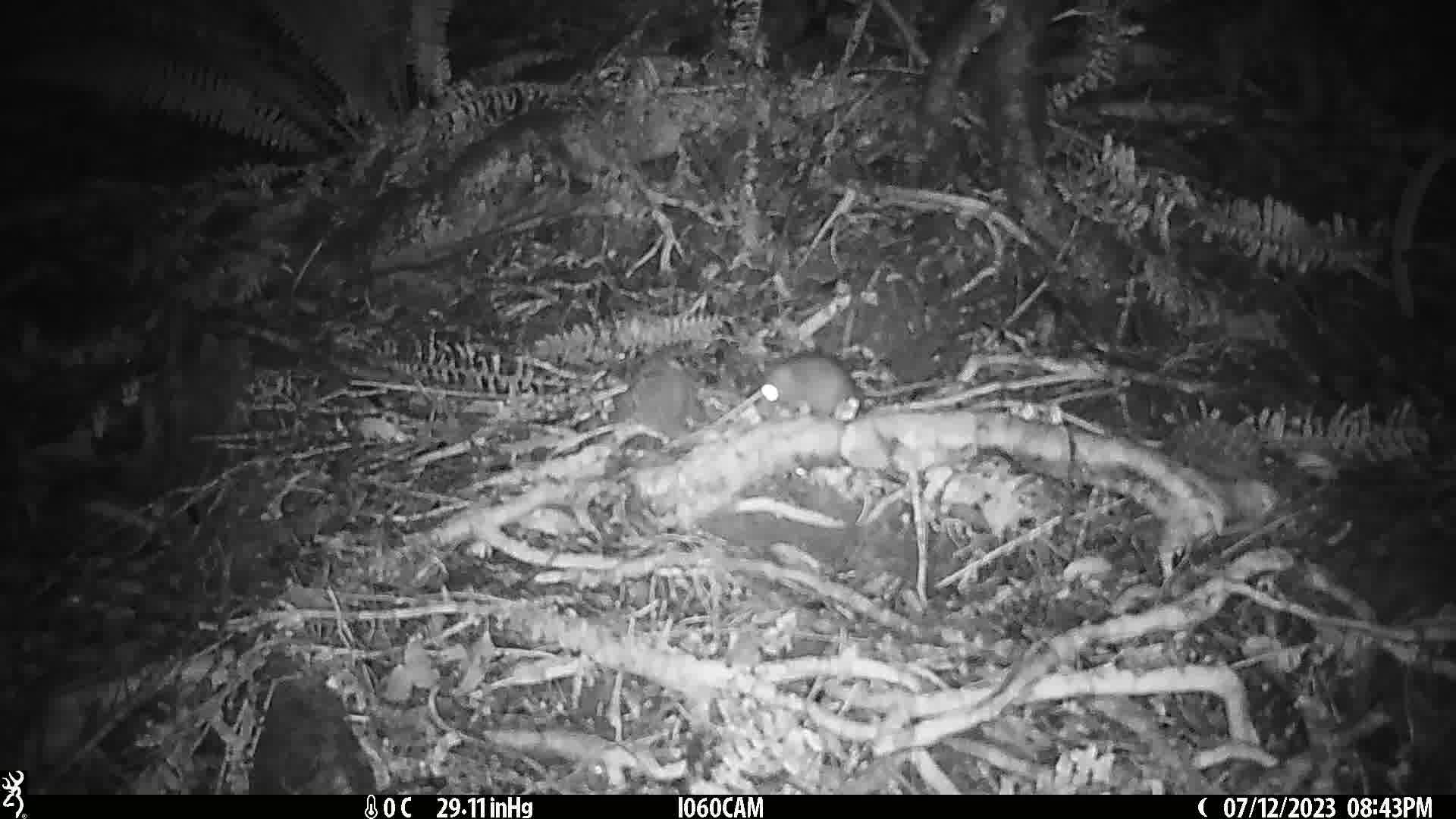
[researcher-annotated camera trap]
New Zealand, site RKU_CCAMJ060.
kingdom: Animalia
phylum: Chordata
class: Mammalia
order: Rodentia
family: Muridae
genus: Rattus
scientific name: Rattus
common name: rat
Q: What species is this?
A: Rat (Rattus).